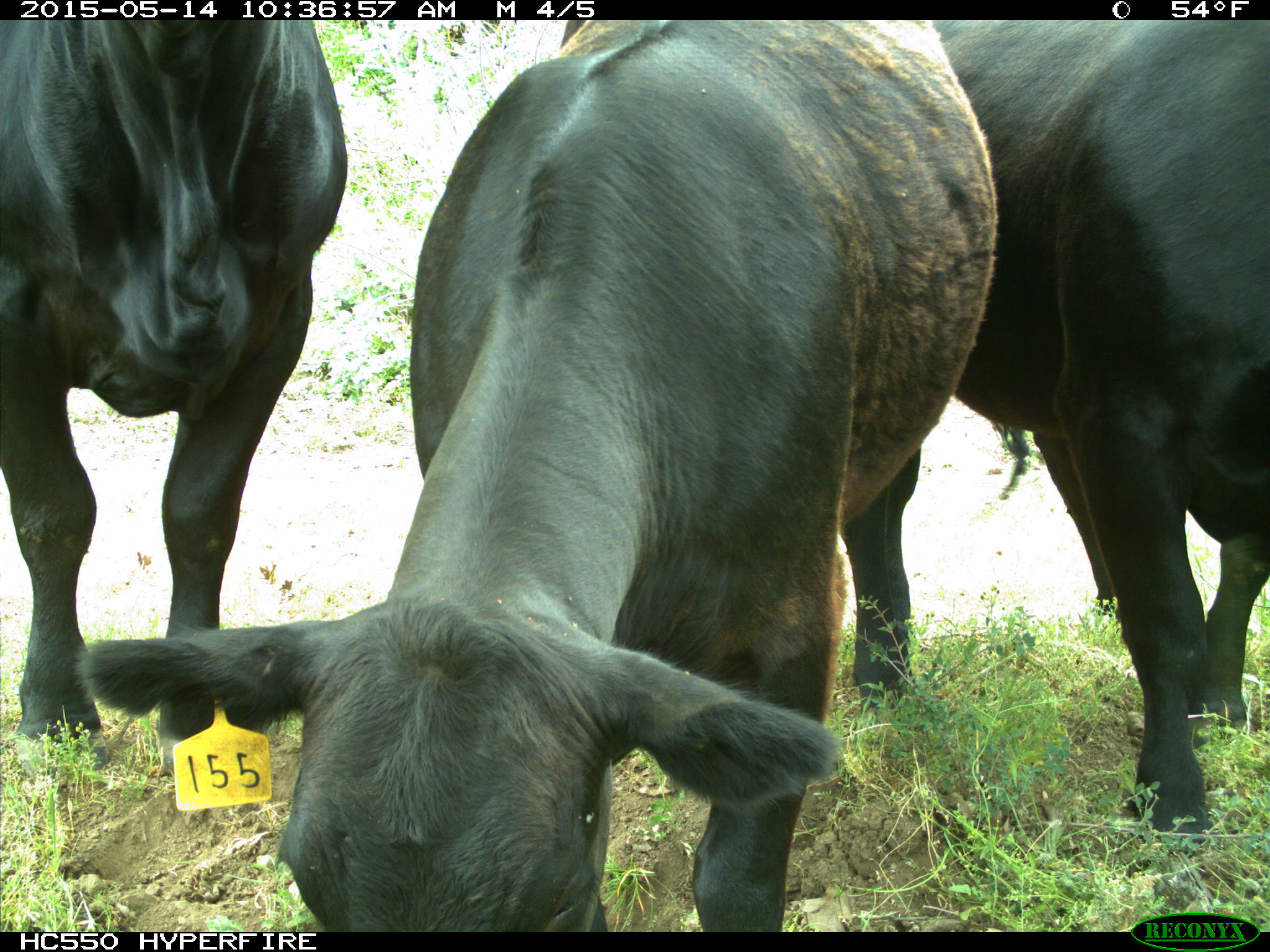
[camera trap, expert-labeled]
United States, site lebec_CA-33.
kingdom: Animalia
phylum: Chordata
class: Mammalia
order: Artiodactyla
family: Bovidae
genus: Bos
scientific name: Bos taurus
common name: domestic cow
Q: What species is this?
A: Bos taurus (domestic cow).